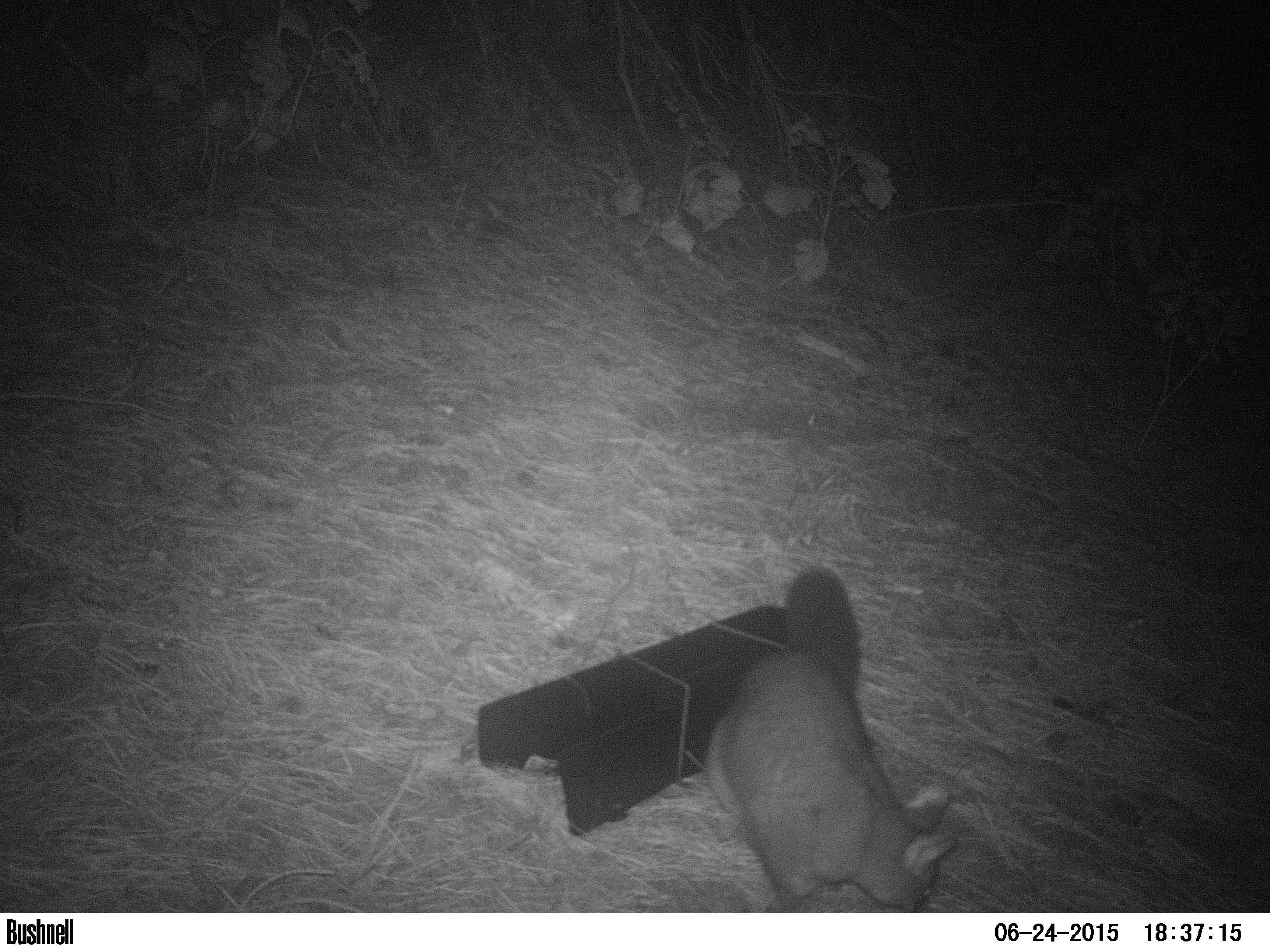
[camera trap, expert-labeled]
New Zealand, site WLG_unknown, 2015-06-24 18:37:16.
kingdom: Animalia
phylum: Chordata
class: Mammalia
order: Diprotodontia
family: Phalangeridae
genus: Trichosurus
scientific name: Trichosurus vulpecula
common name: common brushtail possum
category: possum